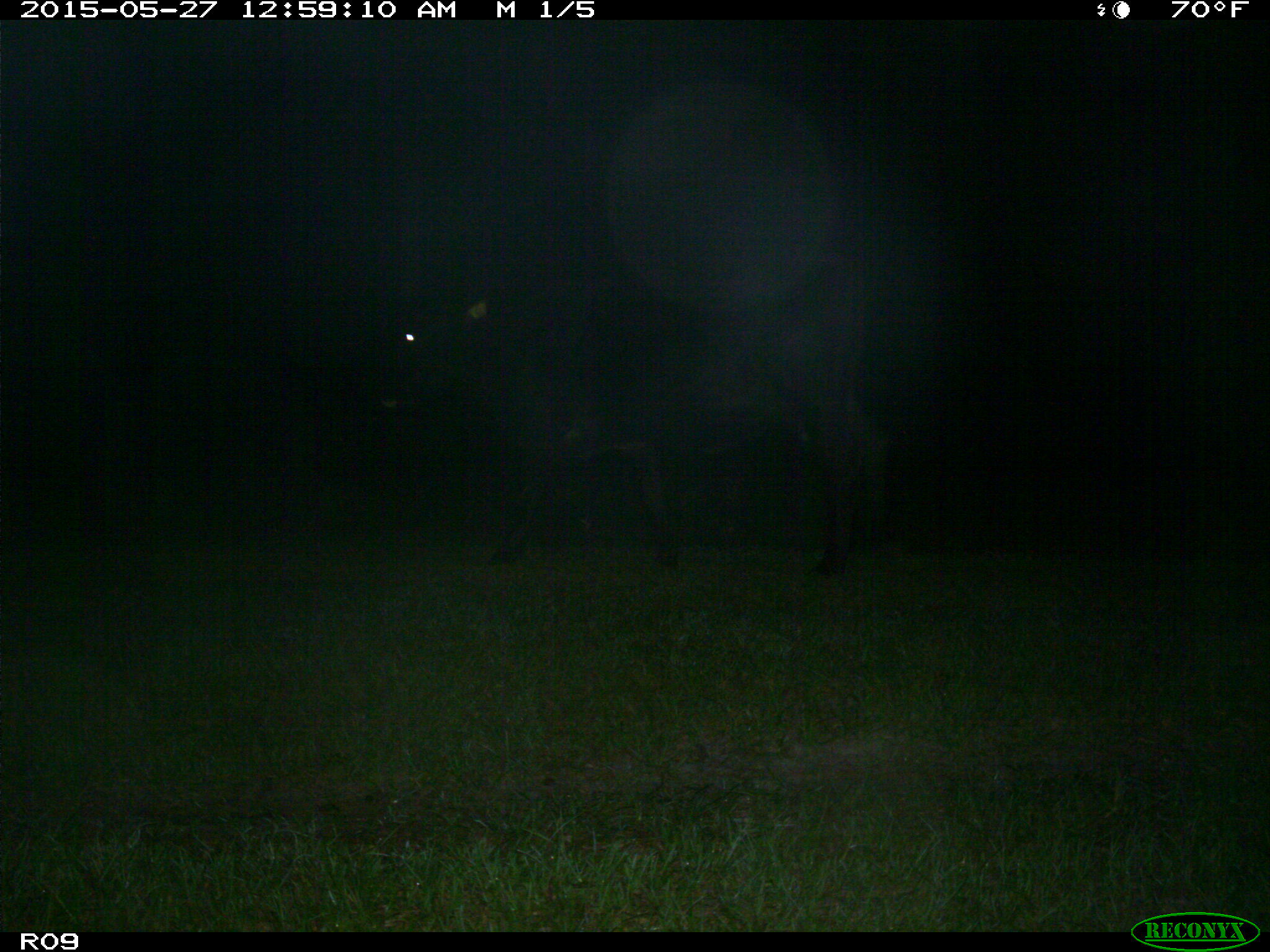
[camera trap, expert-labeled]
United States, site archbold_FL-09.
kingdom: Animalia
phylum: Chordata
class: Mammalia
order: Artiodactyla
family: Bovidae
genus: Bos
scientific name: Bos taurus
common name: domestic cow